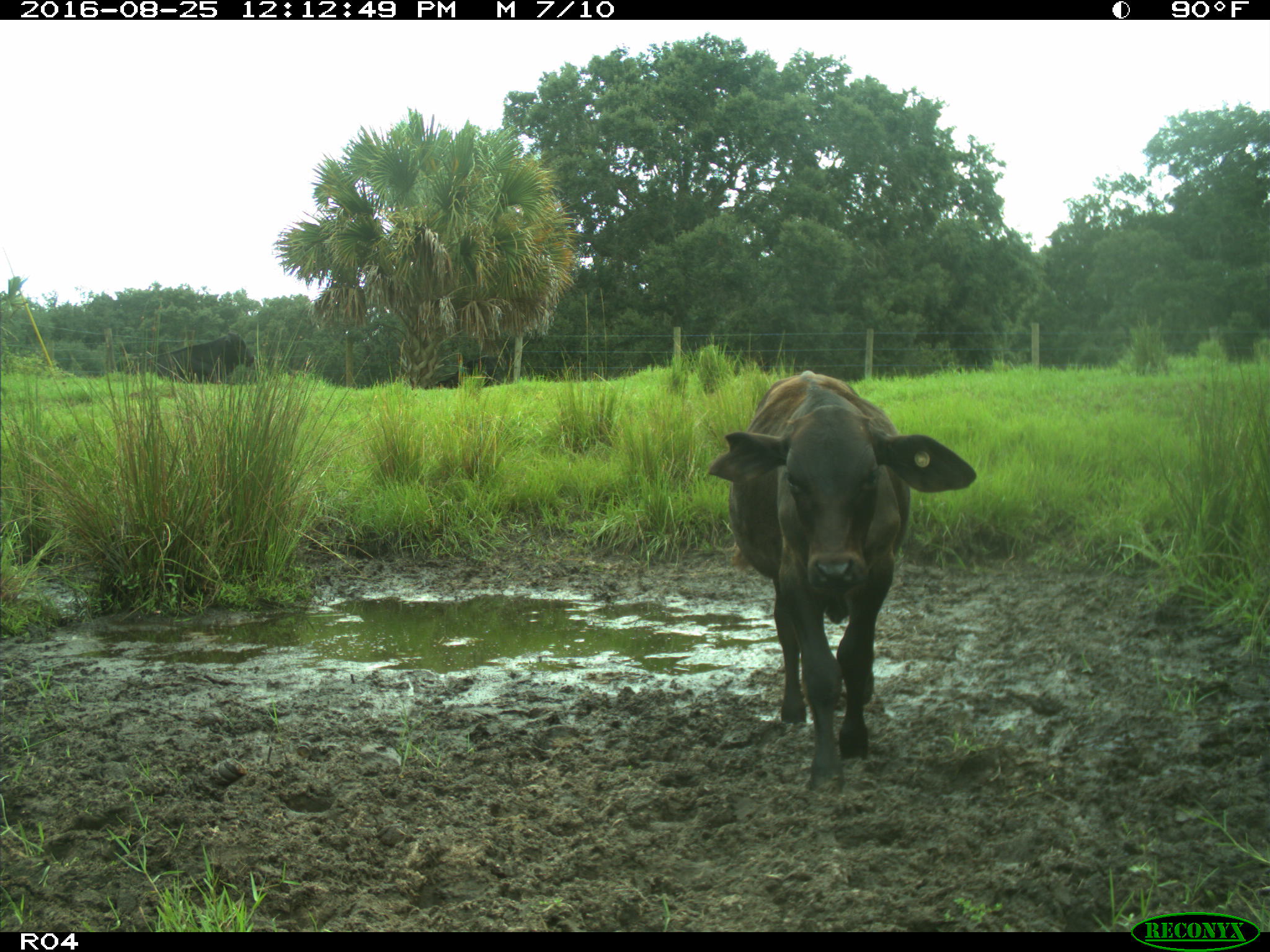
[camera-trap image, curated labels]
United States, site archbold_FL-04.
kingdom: Animalia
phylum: Chordata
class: Mammalia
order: Artiodactyla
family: Bovidae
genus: Bos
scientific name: Bos taurus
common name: domestic cow